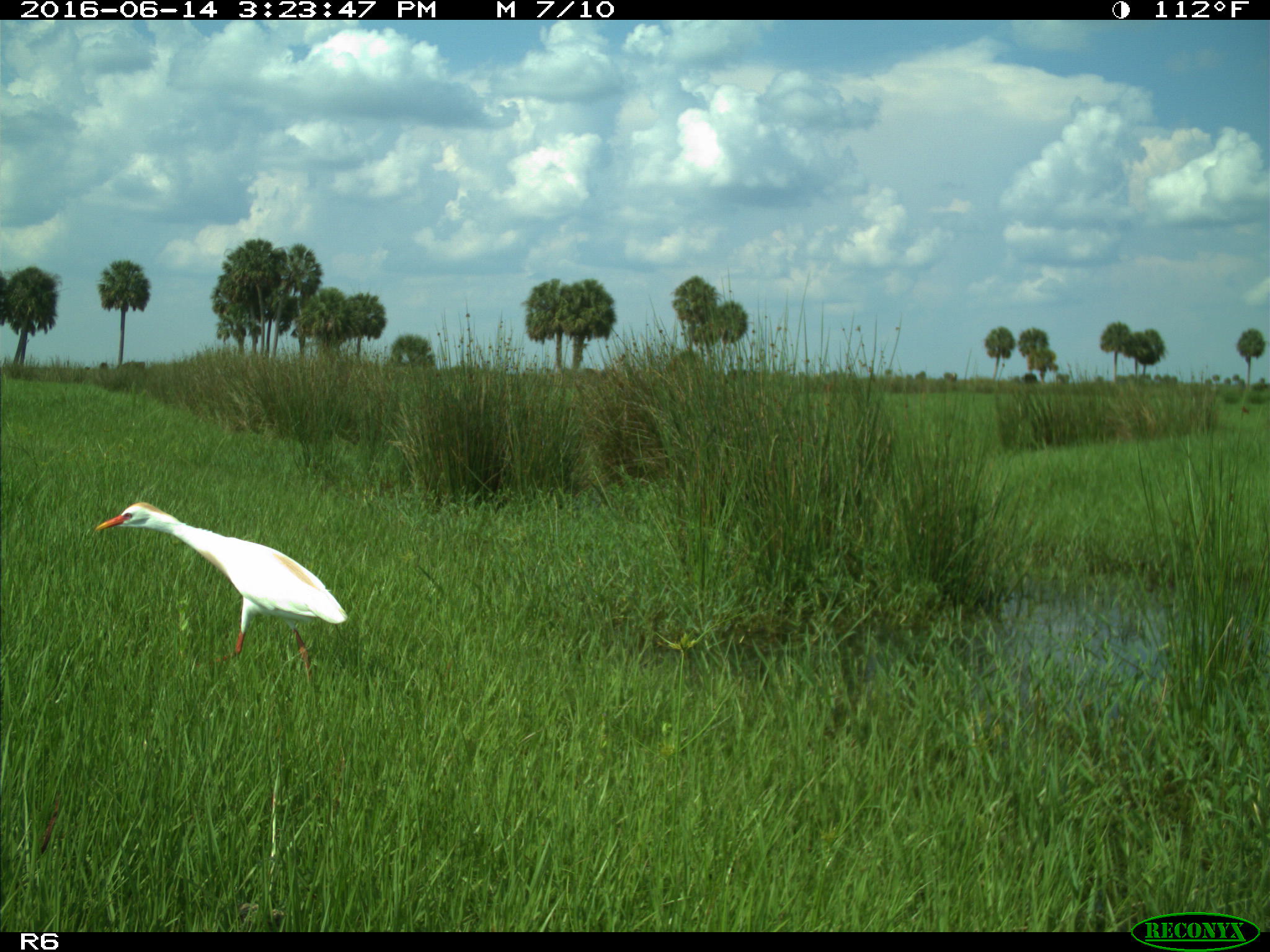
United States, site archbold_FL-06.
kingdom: Animalia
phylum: Chordata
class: Aves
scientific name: Aves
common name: birds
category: unidentified bird